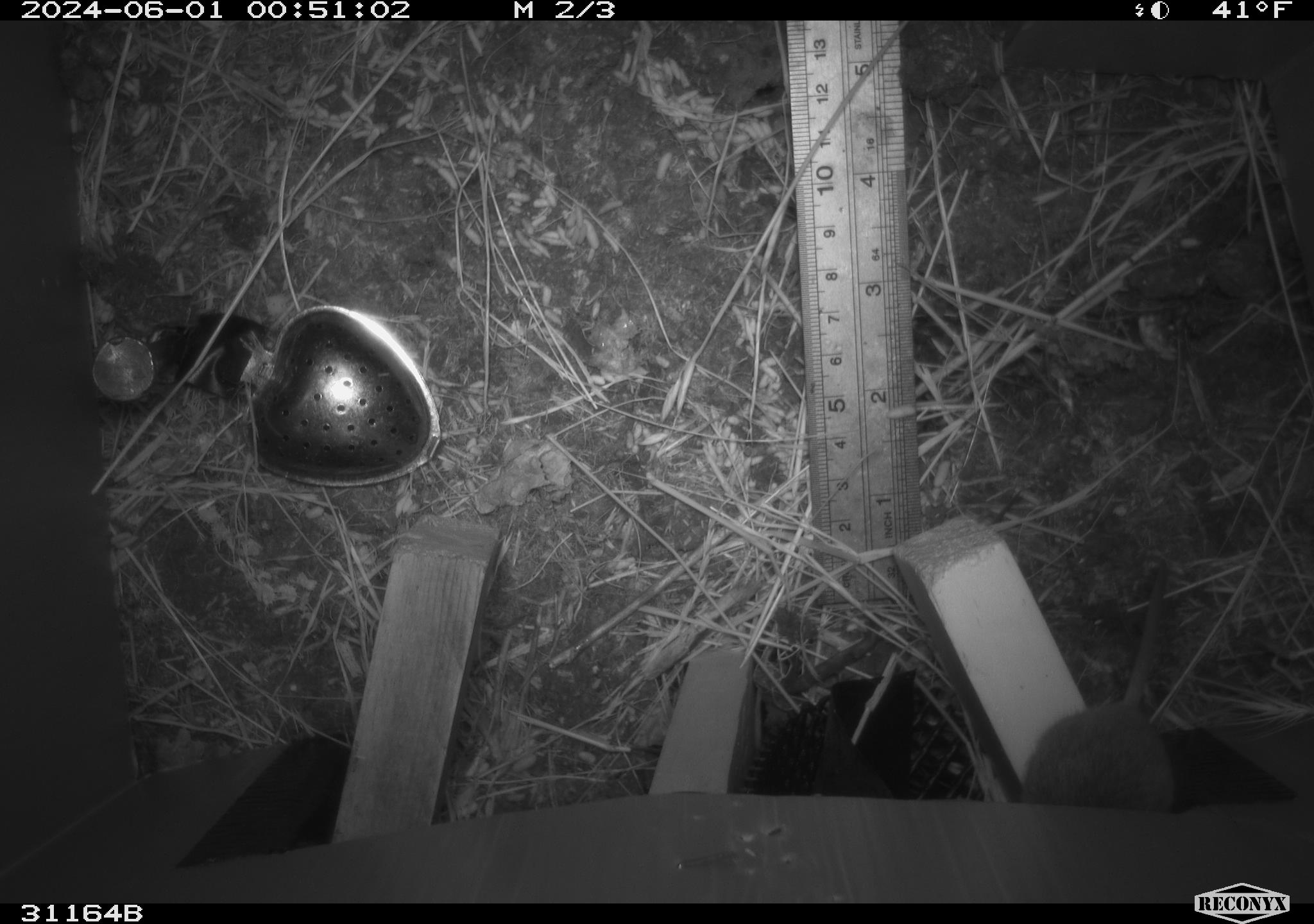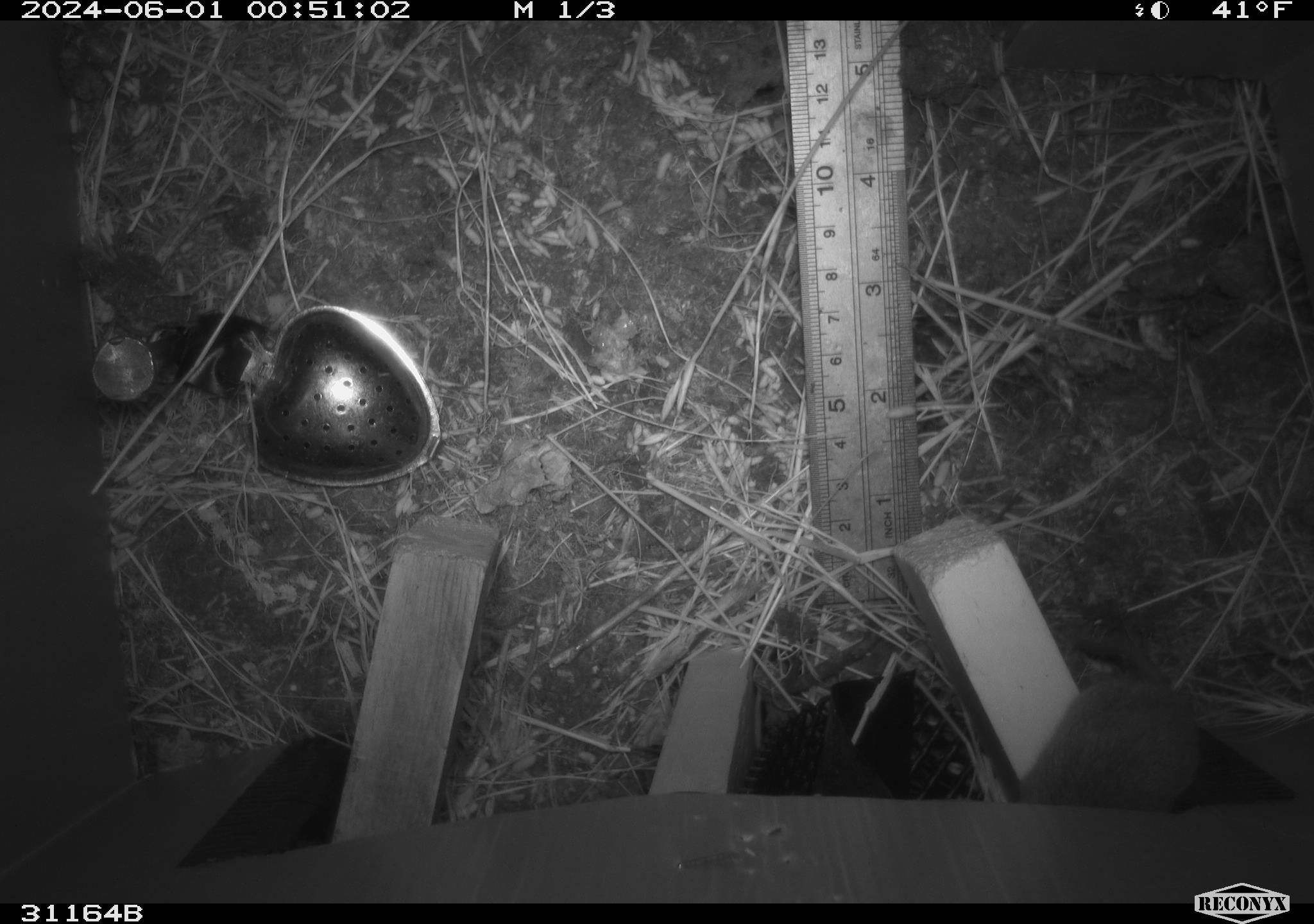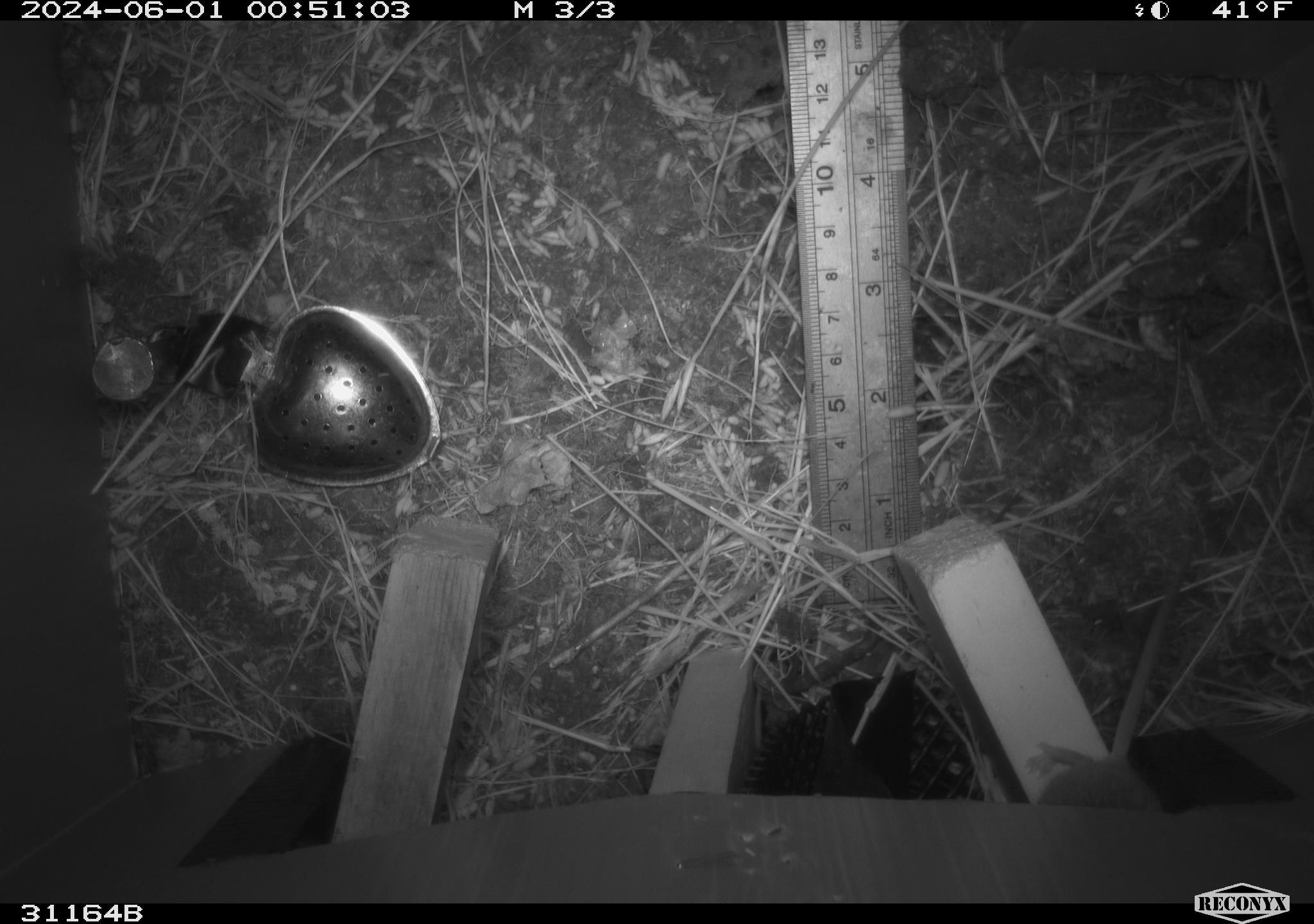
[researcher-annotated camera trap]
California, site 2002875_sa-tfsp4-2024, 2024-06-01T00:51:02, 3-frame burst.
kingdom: Animalia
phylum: Chordata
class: Mammalia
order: Rodentia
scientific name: Rodentia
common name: mouse species